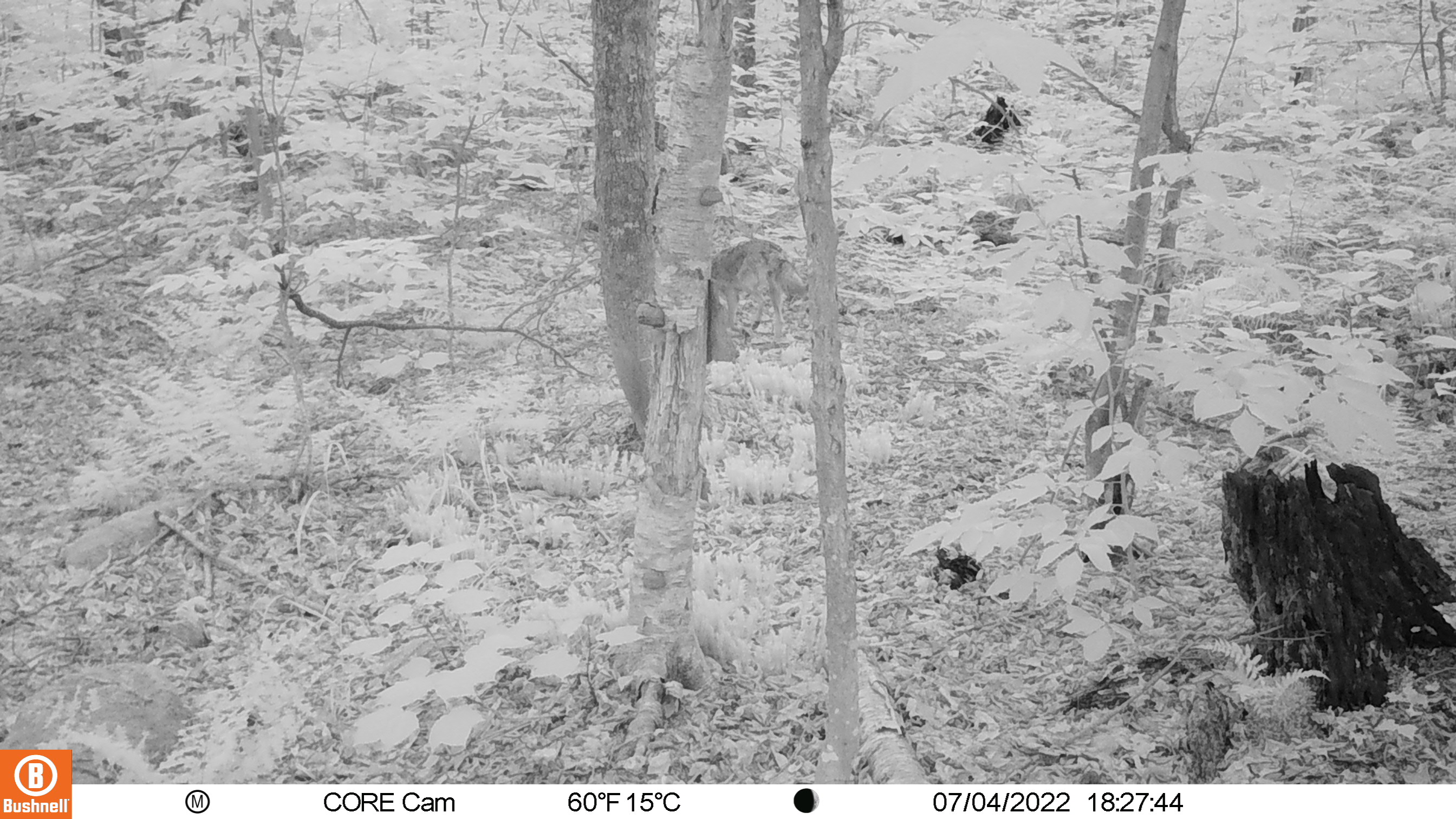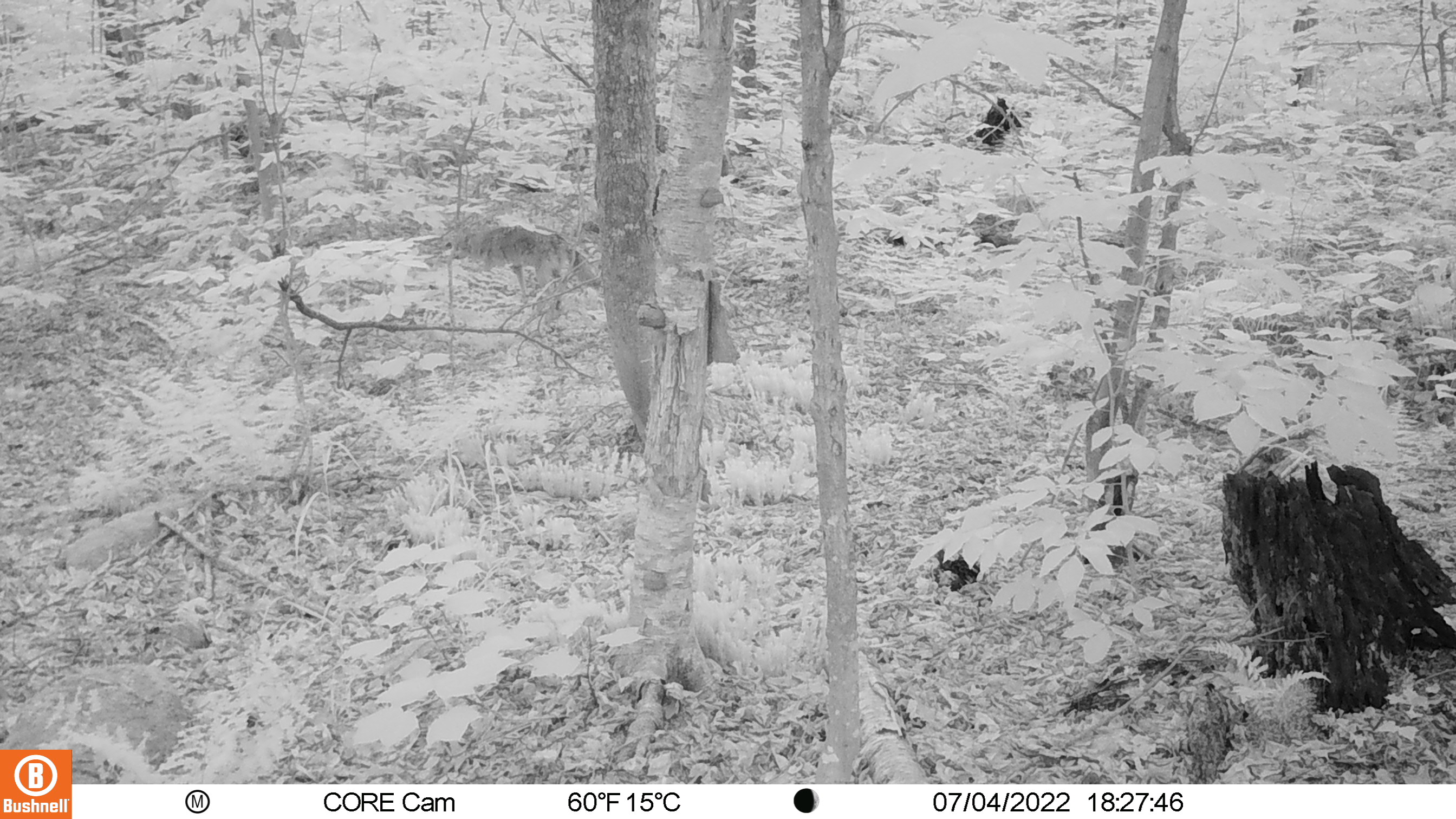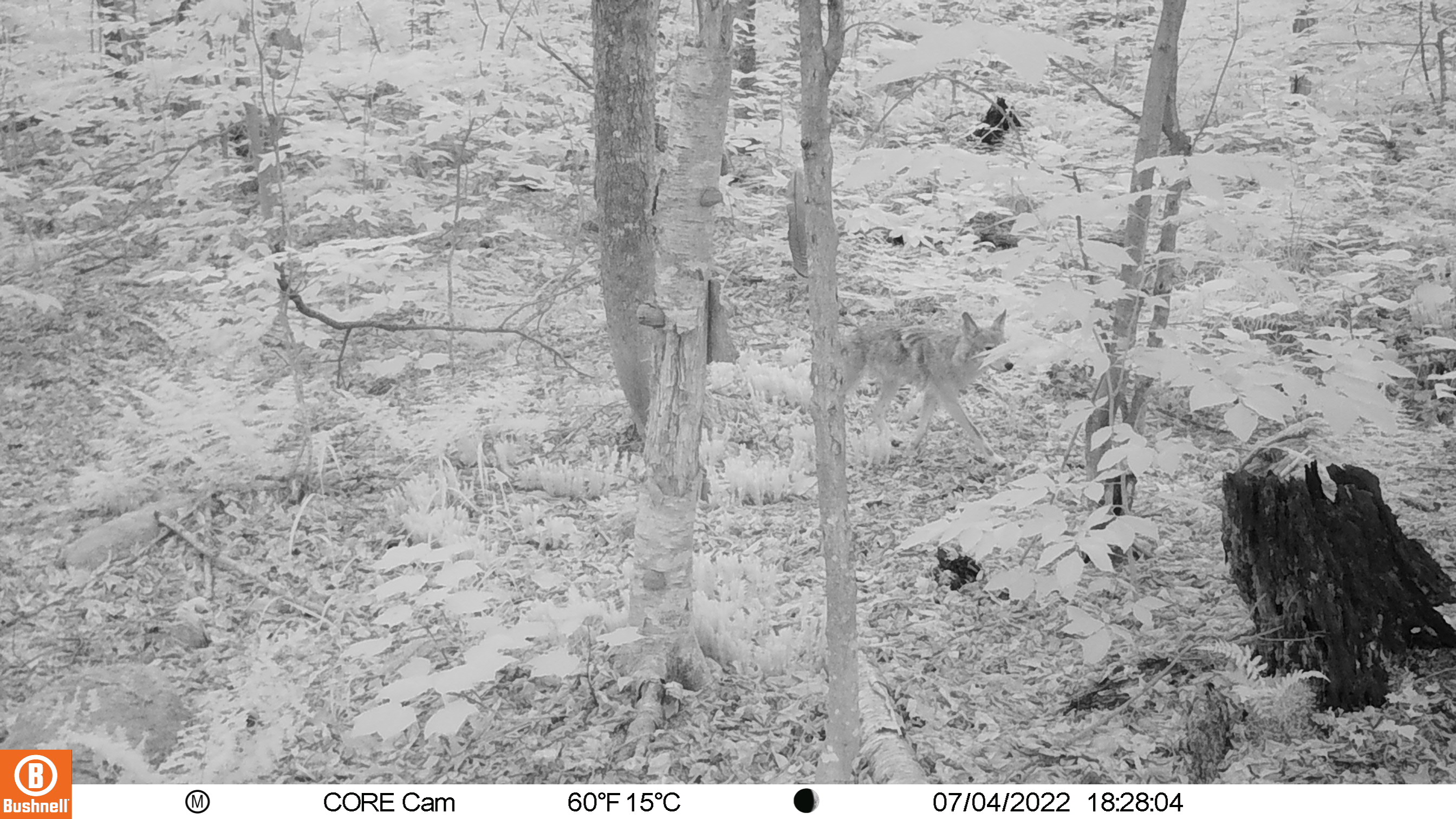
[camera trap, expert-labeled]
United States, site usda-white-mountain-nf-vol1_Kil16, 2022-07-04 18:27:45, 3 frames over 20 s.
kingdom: Animalia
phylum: Chordata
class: Mammalia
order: Carnivora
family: Canidae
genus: Canis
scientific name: Canis latrans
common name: coyote